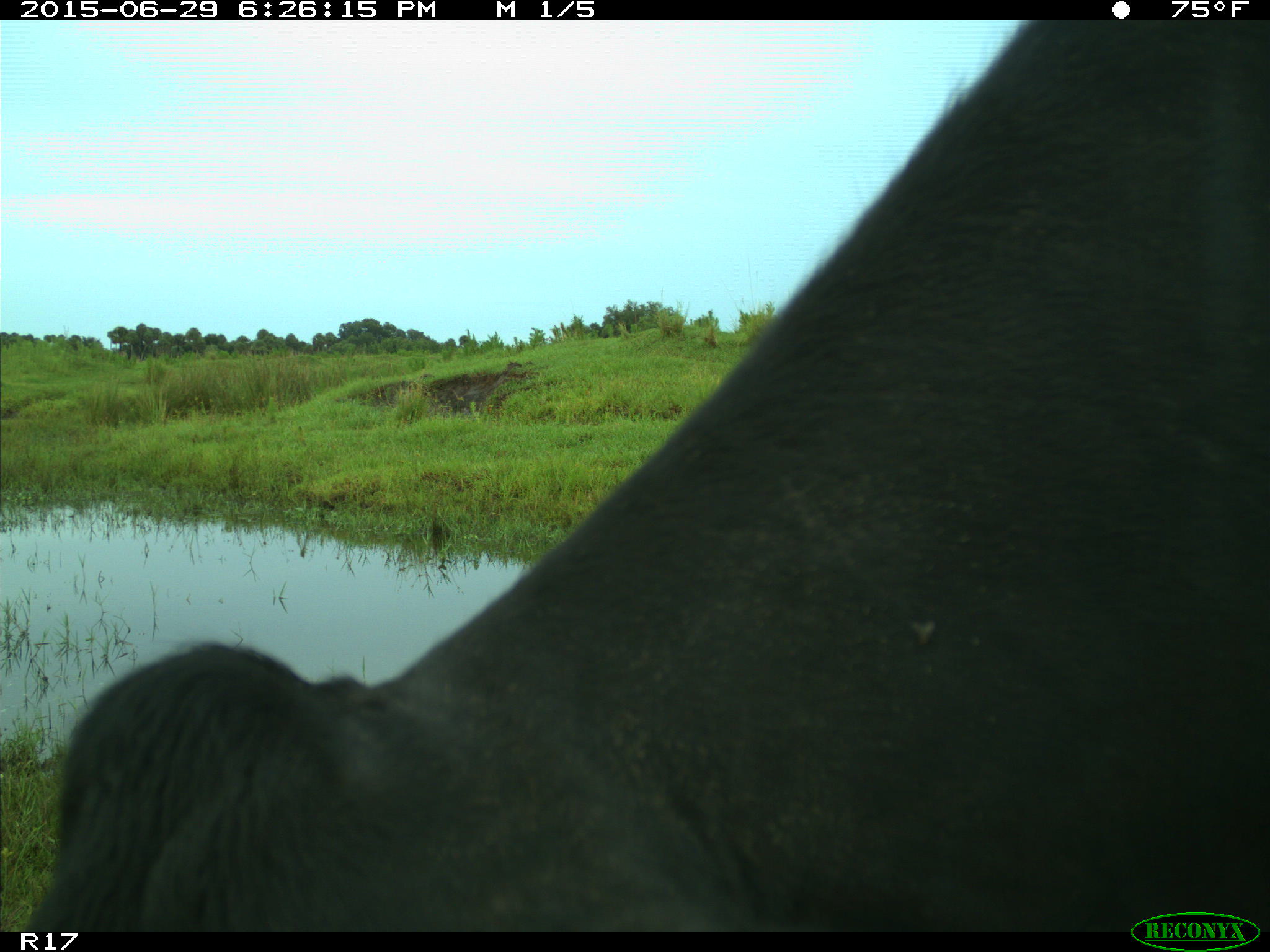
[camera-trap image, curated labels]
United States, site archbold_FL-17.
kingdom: Animalia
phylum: Chordata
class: Mammalia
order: Artiodactyla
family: Bovidae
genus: Bos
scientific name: Bos taurus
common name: domestic cow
Bos taurus (domestic cow).